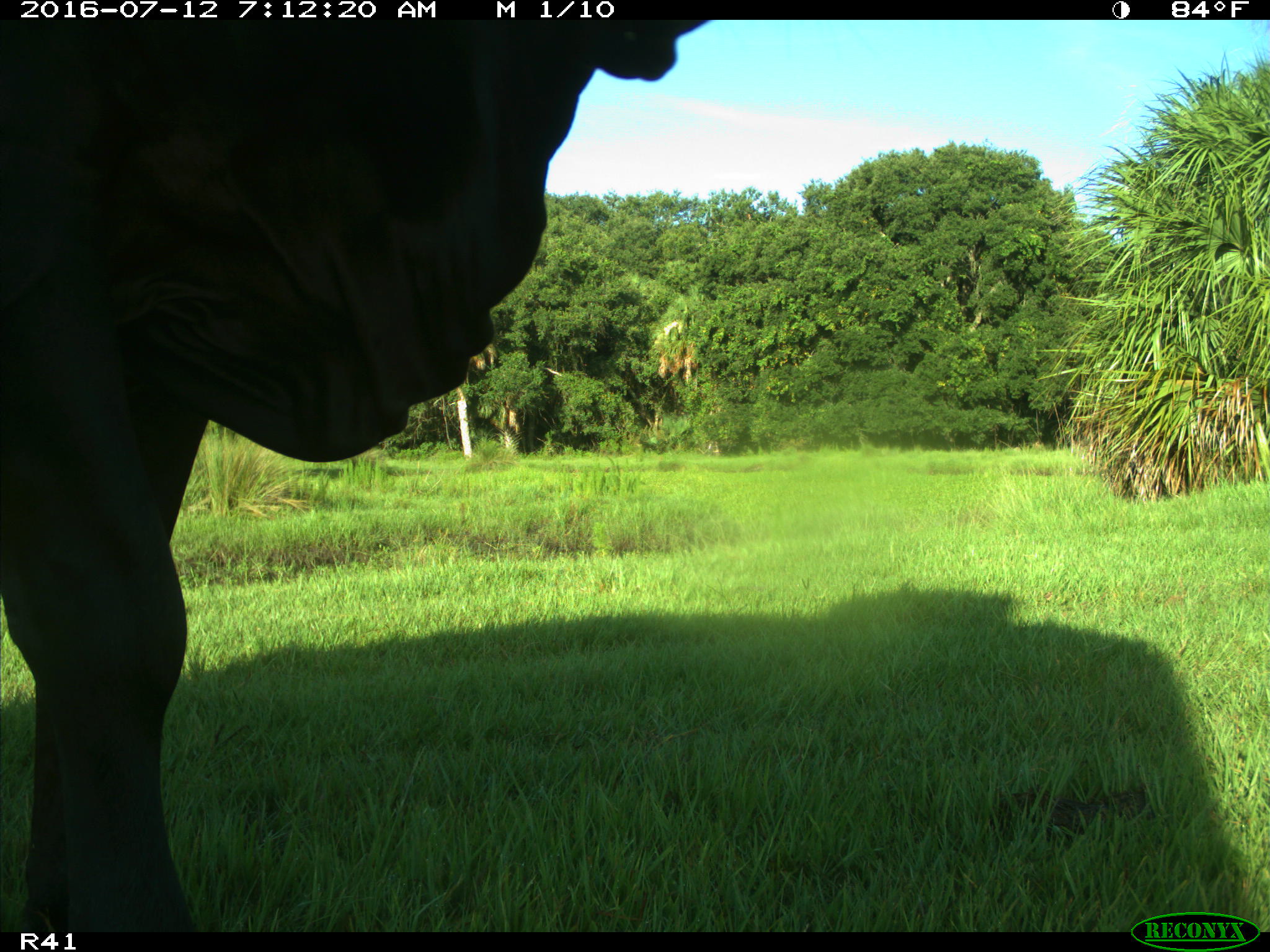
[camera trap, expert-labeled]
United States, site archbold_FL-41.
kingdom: Animalia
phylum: Chordata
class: Mammalia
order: Artiodactyla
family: Bovidae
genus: Bos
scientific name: Bos taurus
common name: domestic cow